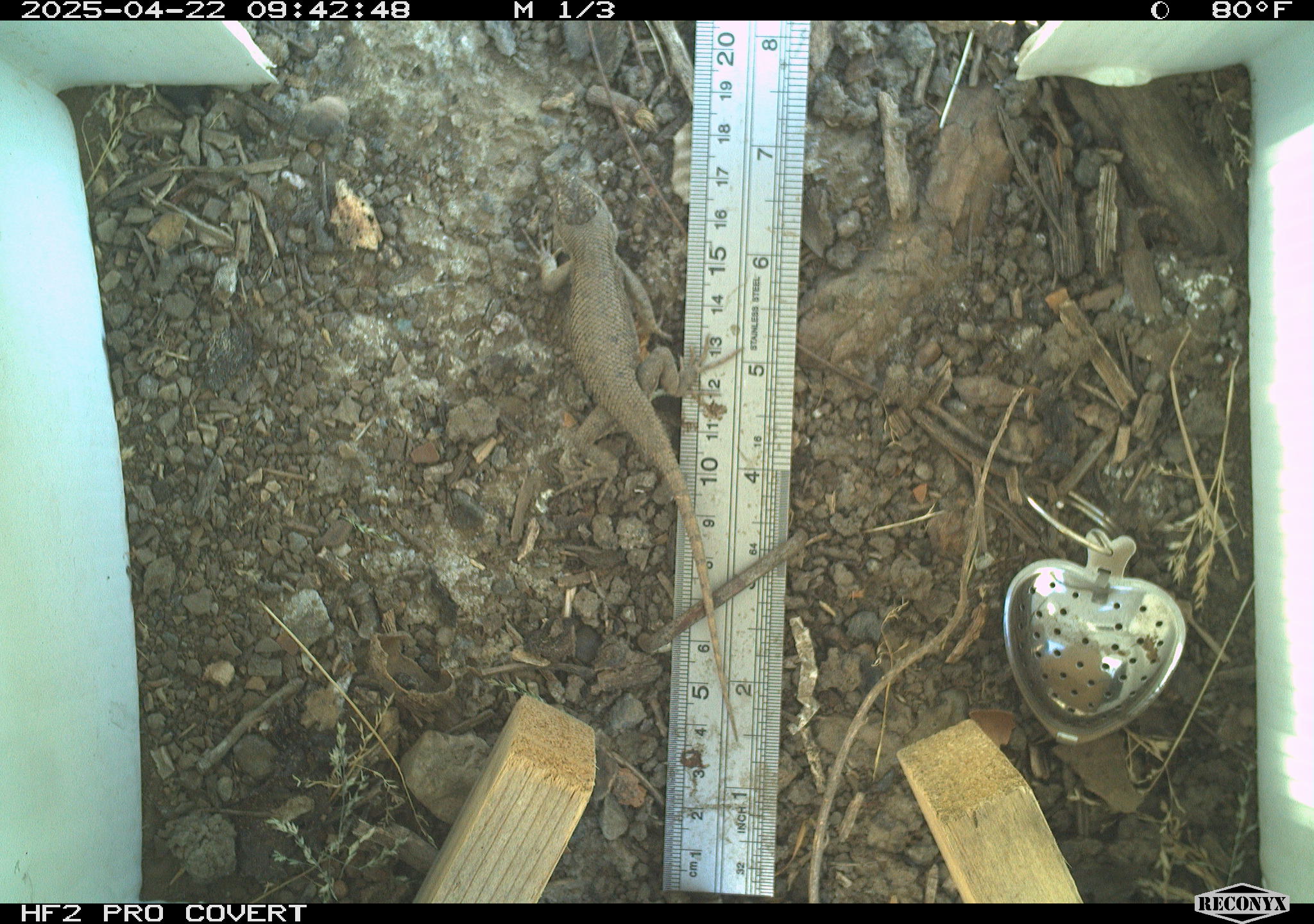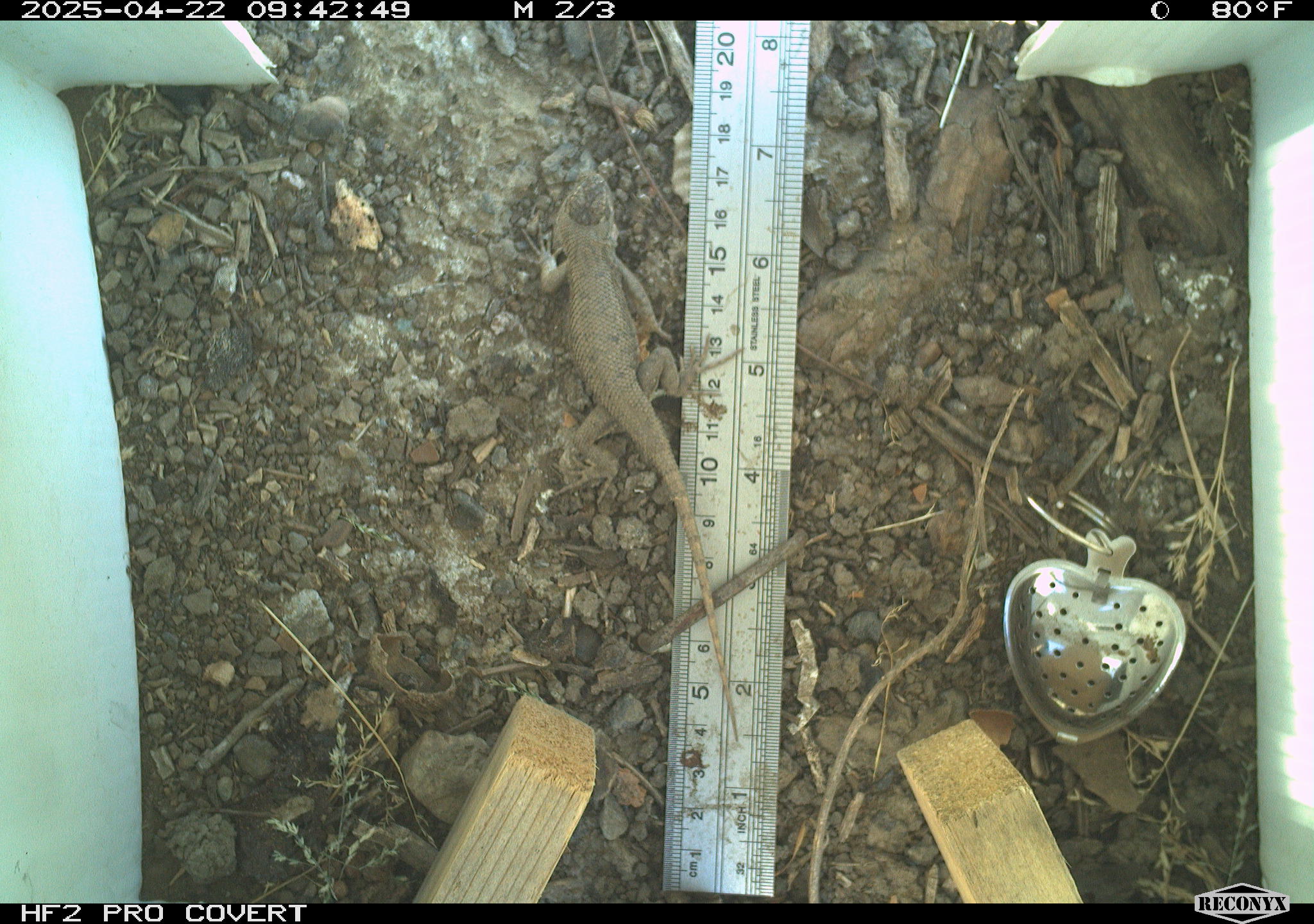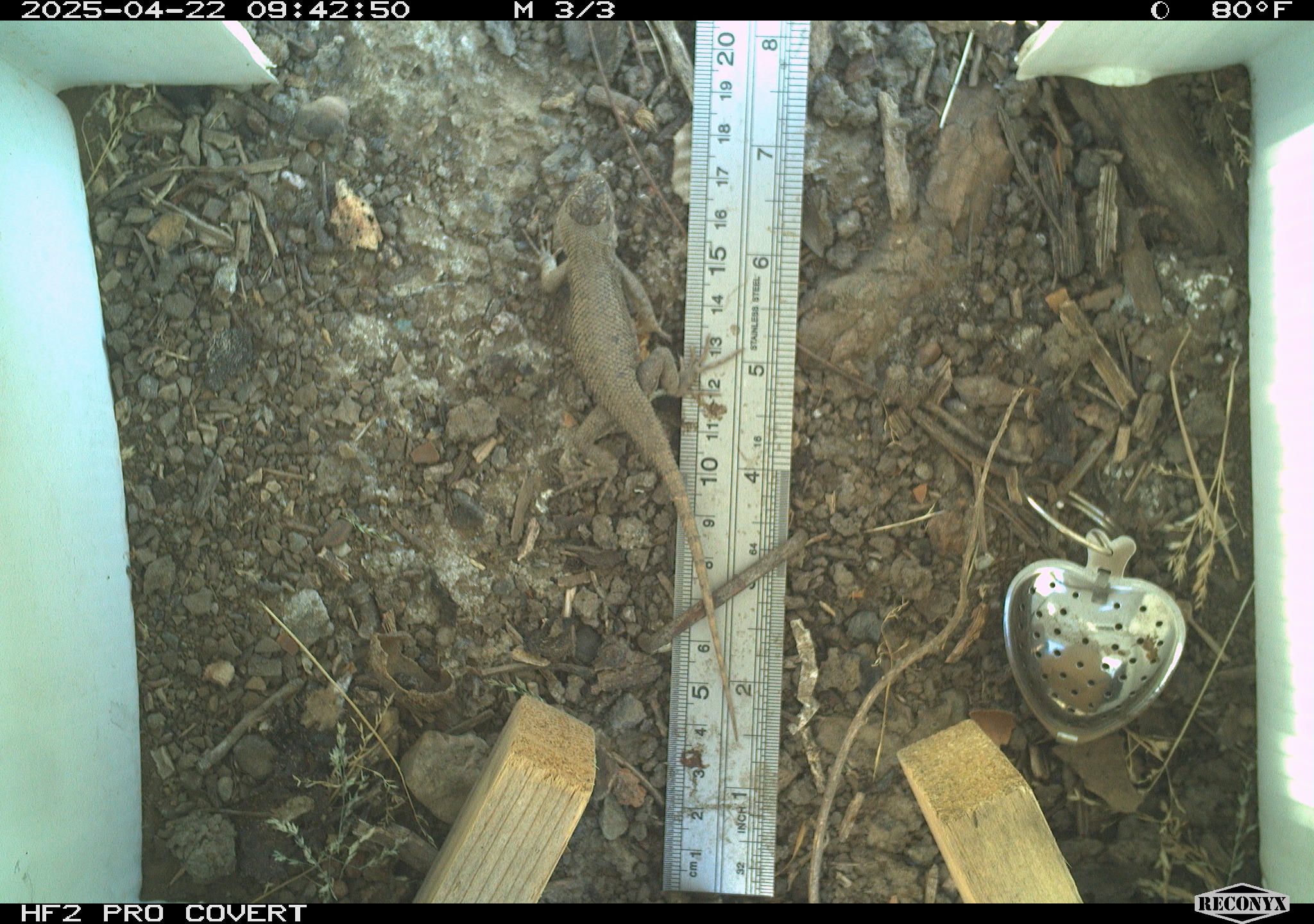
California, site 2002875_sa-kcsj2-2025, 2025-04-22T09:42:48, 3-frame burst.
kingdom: Animalia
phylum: Chordata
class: Reptilia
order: Squamata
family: Phrynosomatidae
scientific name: Phrynosomatidae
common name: north american spiny lizards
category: sceloporus/uta species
Sceloporus/uta species (north american spiny lizards) (Phrynosomatidae).